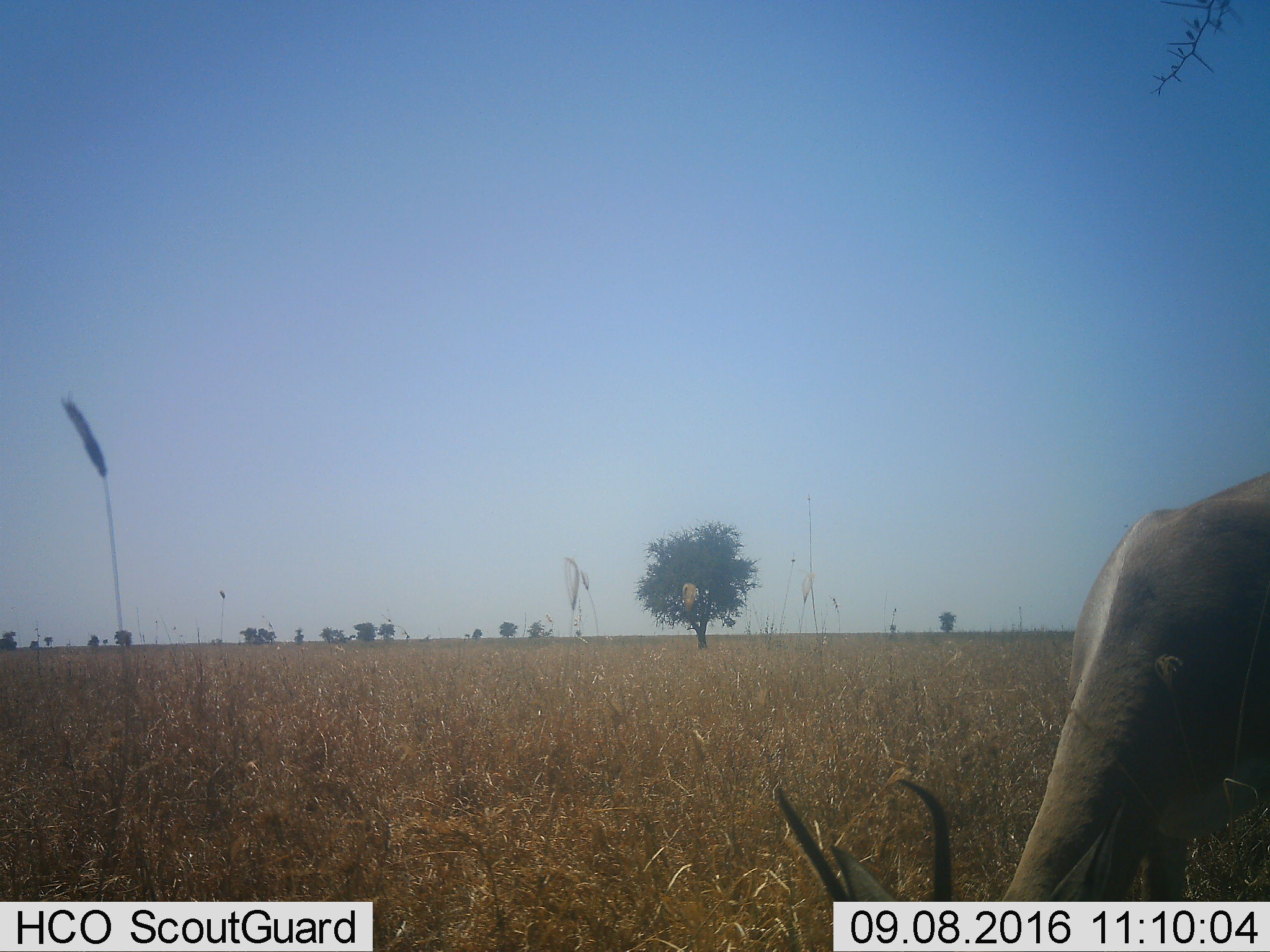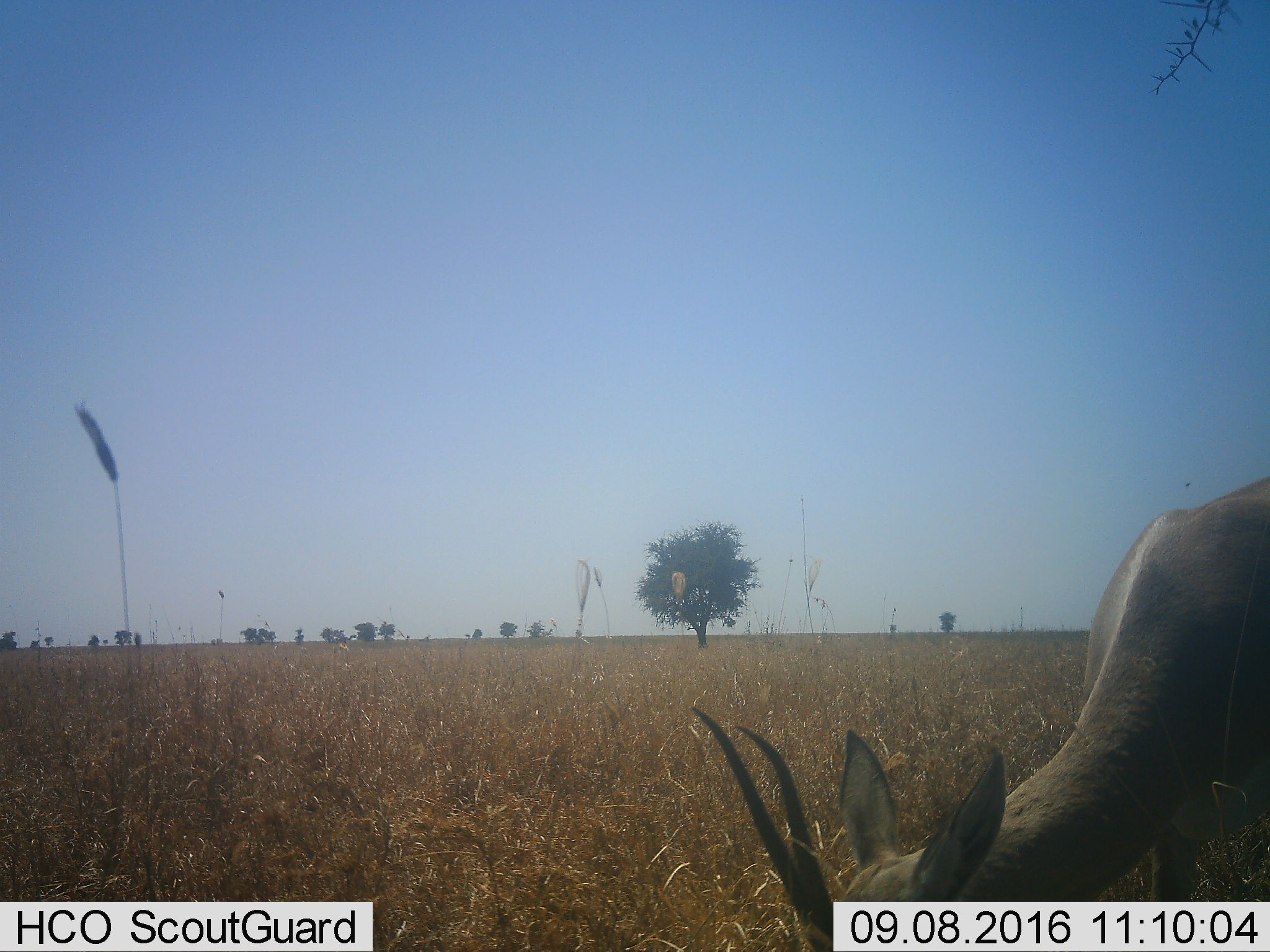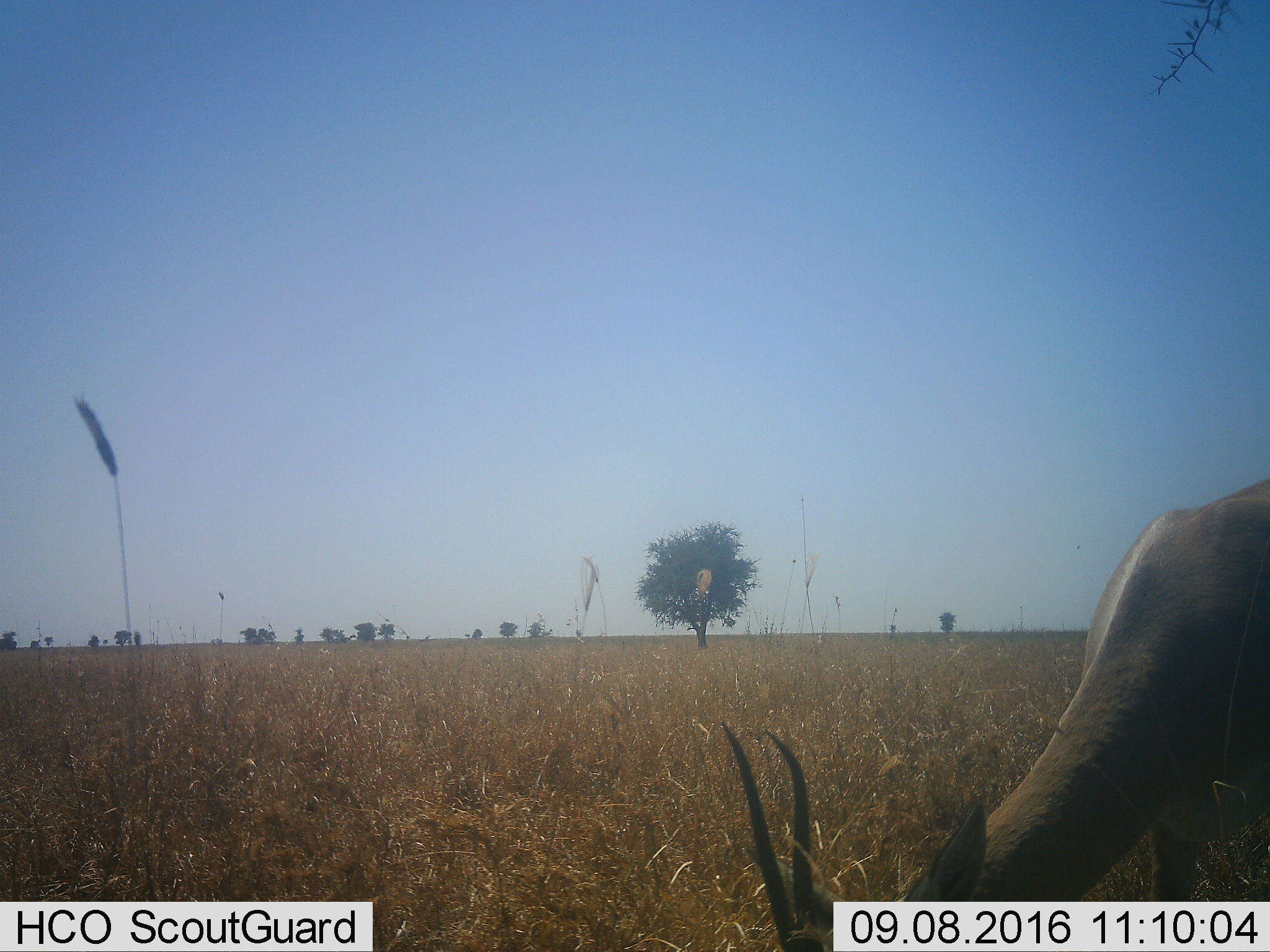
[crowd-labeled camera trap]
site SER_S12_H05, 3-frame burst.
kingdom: Animalia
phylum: Chordata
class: Mammalia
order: Artiodactyla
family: Bovidae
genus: Nanger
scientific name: Nanger granti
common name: grant's gazelle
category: gazellegrants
Gazellegrants (grant's gazelle) (Nanger granti), count 1. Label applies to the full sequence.